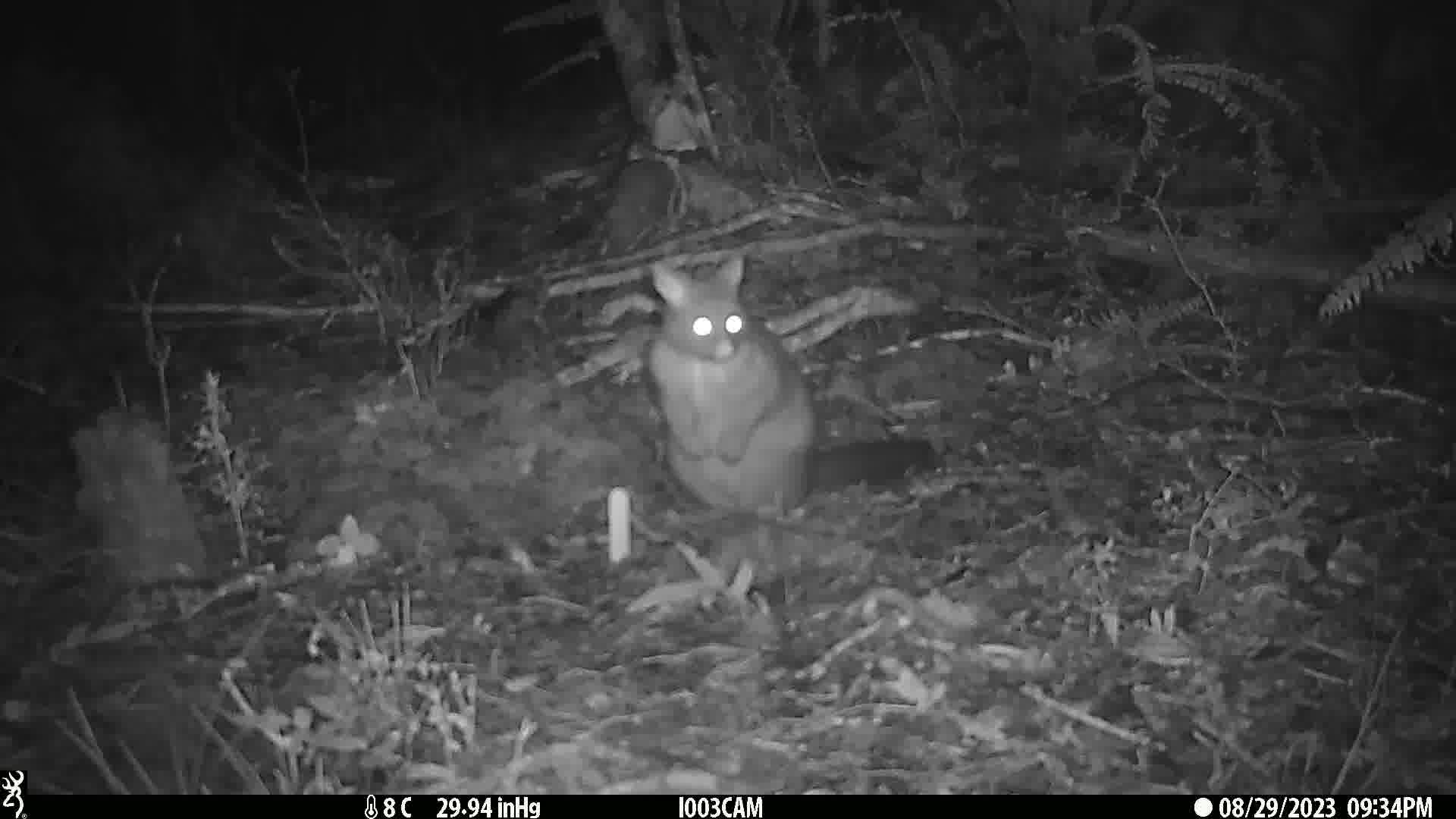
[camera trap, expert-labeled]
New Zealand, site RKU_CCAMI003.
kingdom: Animalia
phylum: Chordata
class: Mammalia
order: Diprotodontia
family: Phalangeridae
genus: Trichosurus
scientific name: Trichosurus vulpecula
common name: common brushtail possum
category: possum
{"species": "possum (common brushtail possum) (Trichosurus vulpecula)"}